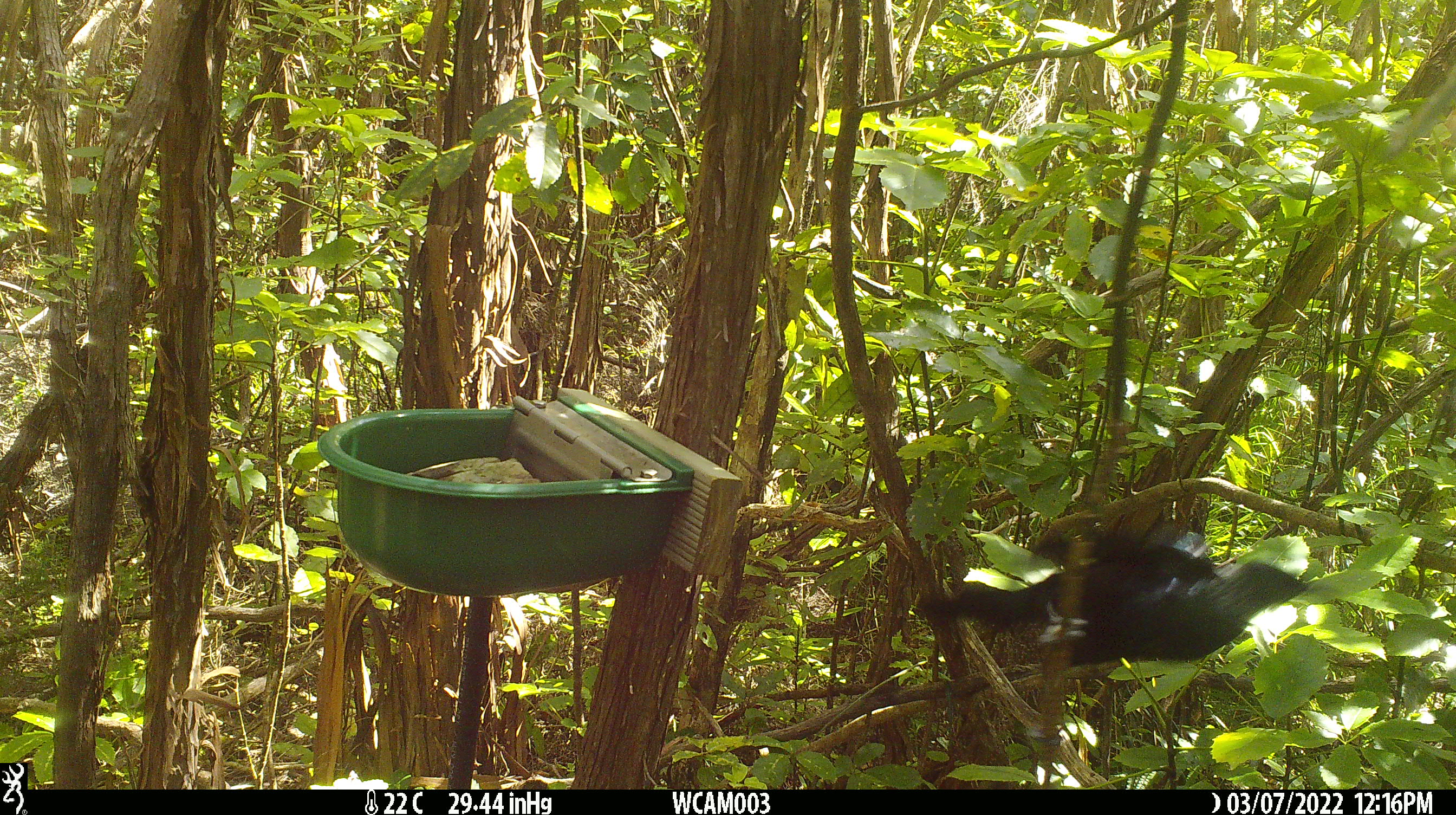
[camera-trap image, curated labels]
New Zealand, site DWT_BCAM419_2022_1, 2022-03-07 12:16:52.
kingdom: Animalia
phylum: Chordata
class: Aves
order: Passeriformes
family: Meliphagidae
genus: Prosthemadera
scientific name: Prosthemadera novaeseelandiae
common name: tui